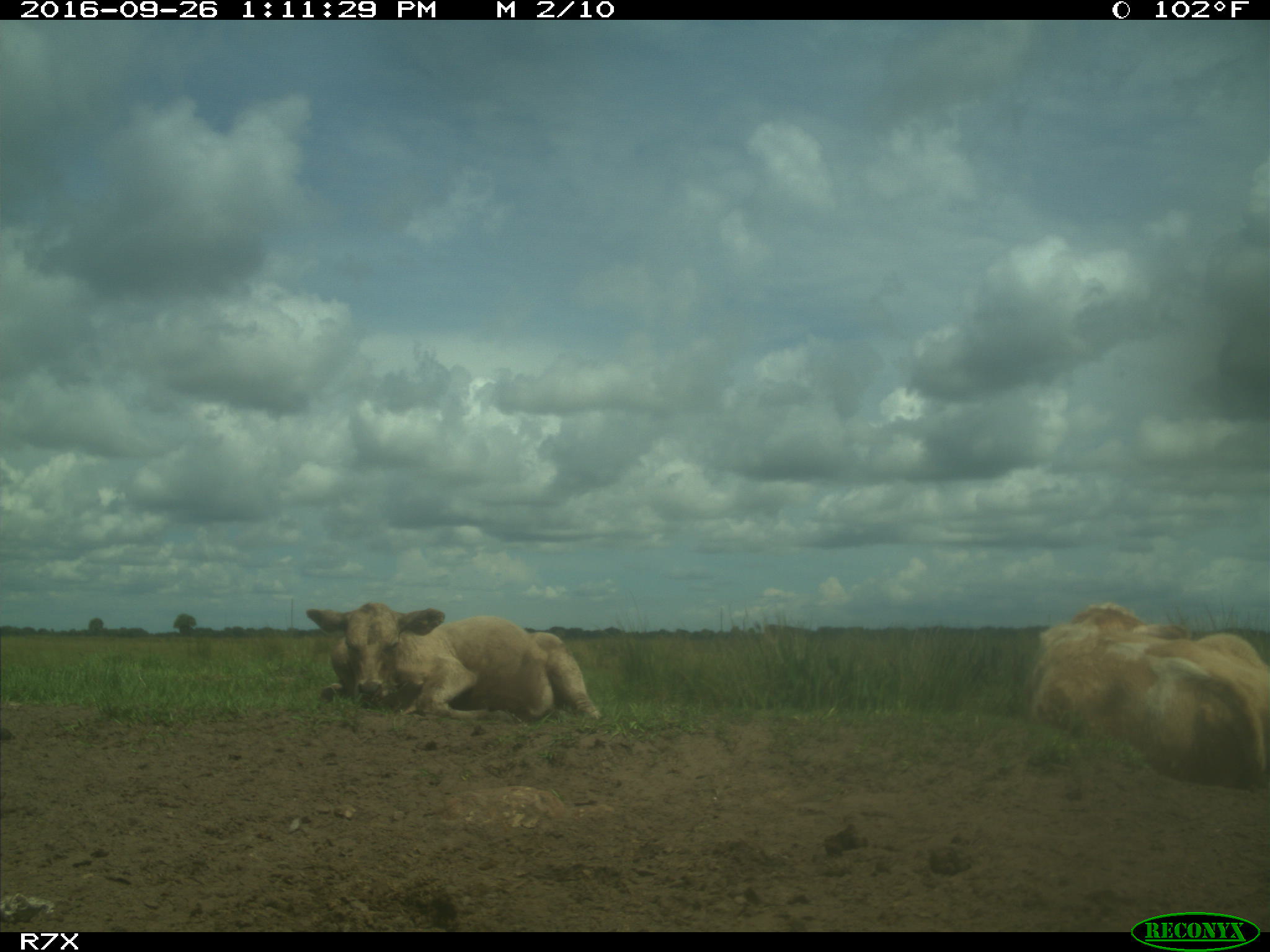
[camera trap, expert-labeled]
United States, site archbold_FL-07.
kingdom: Animalia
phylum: Chordata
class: Mammalia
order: Artiodactyla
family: Bovidae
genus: Bos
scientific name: Bos taurus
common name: domestic cow